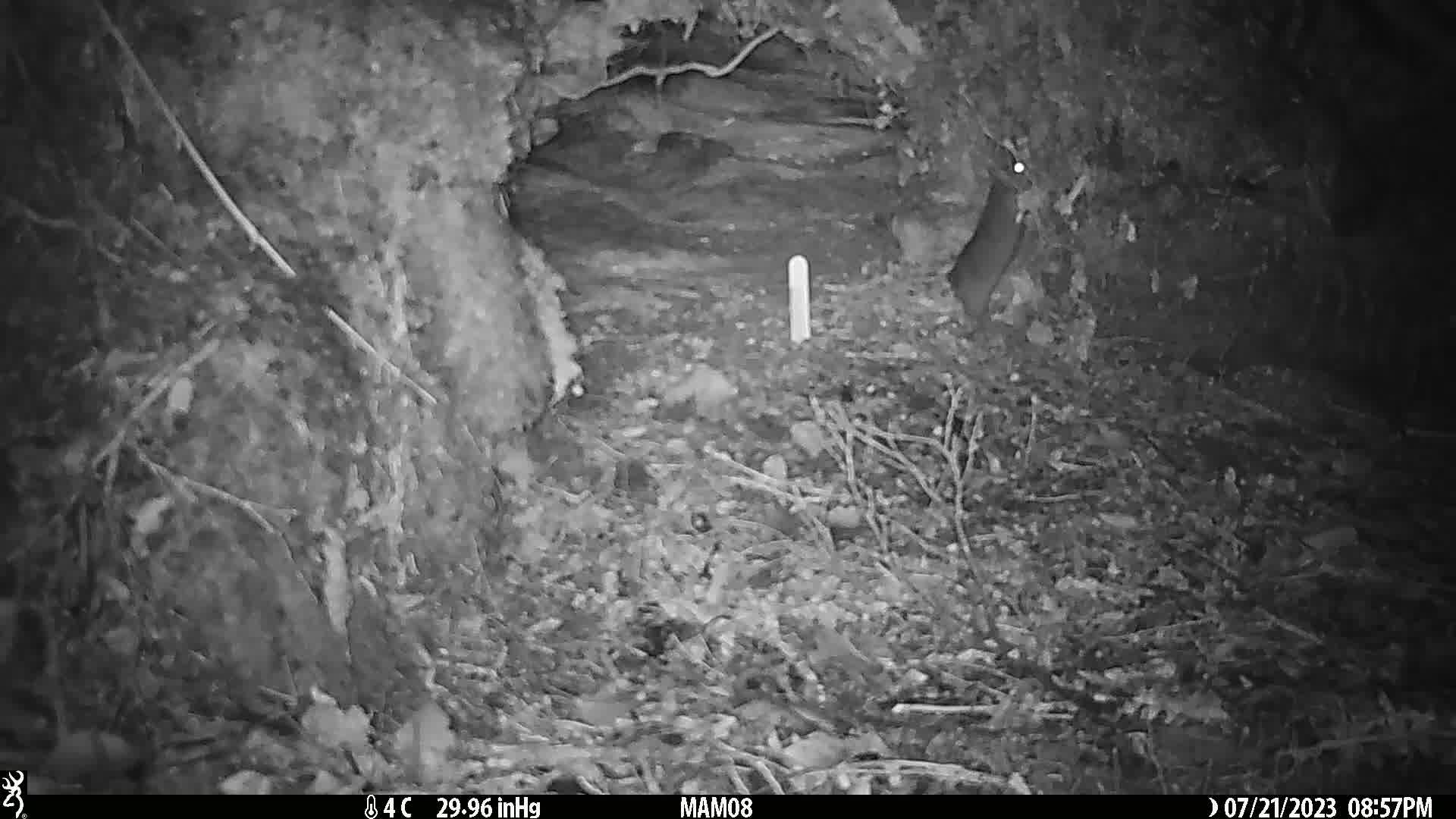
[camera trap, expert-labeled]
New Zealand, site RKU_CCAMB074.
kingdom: Animalia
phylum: Chordata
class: Mammalia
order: Rodentia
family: Muridae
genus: Rattus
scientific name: Rattus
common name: rat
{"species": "rat (Rattus)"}